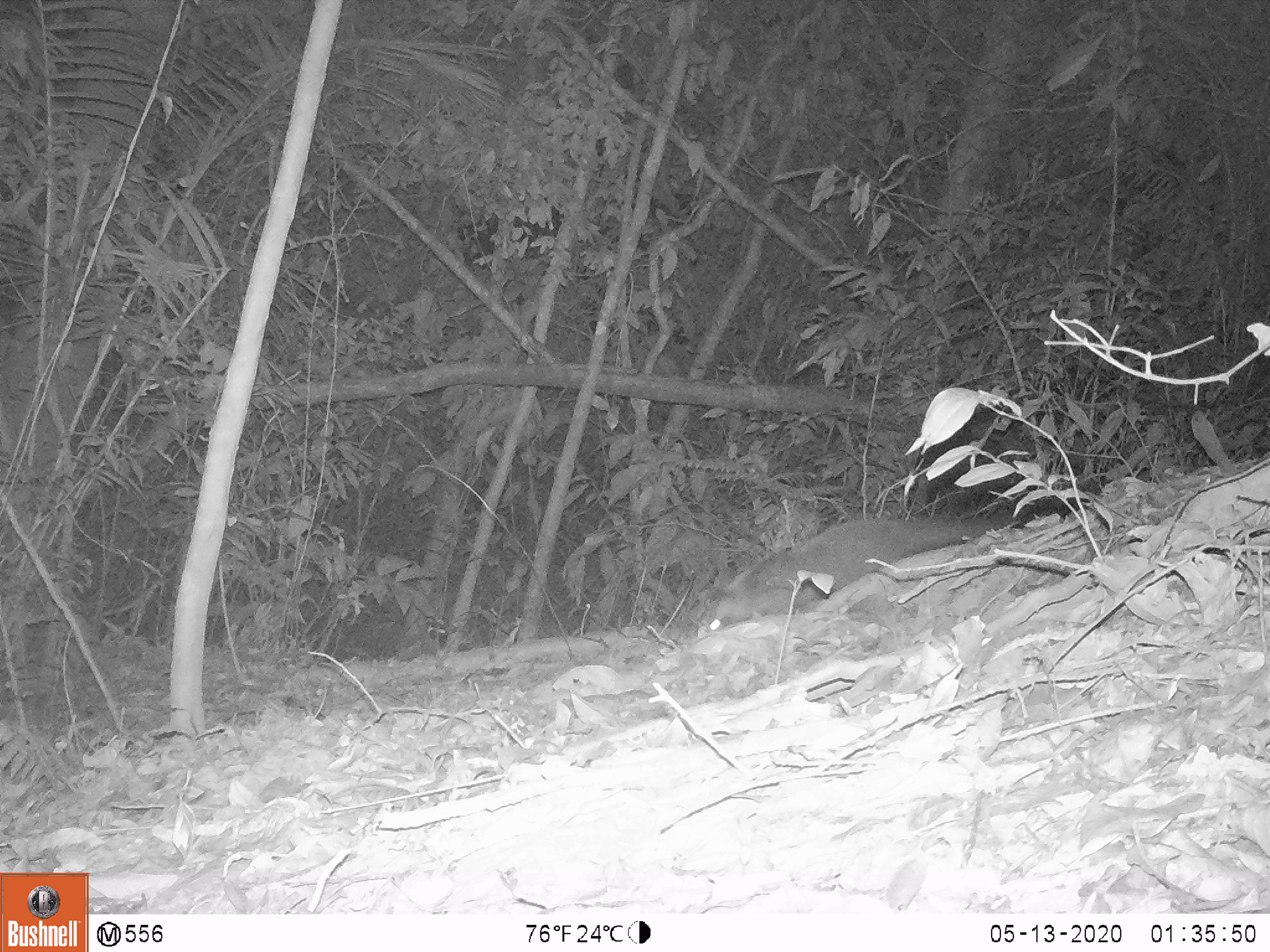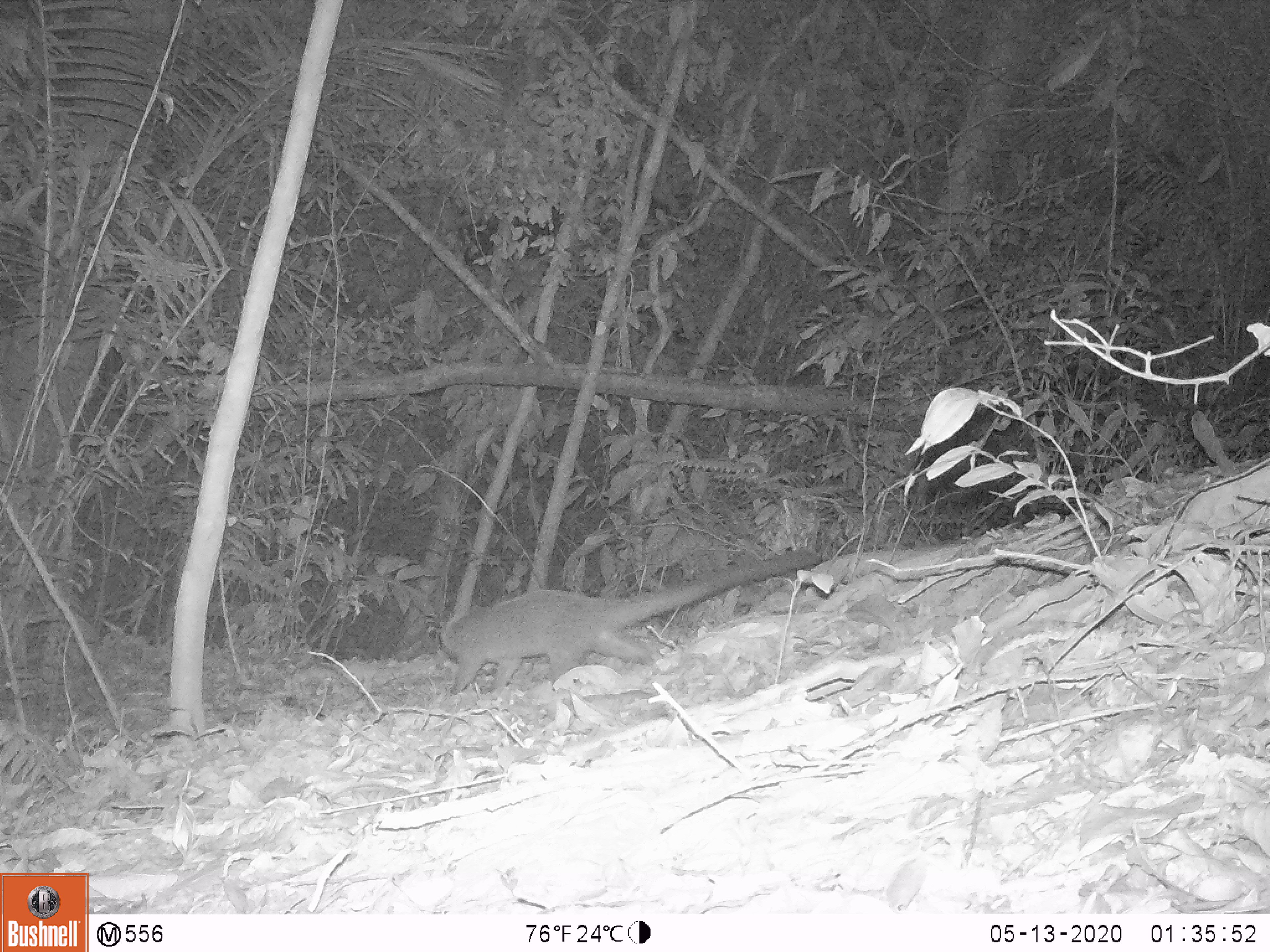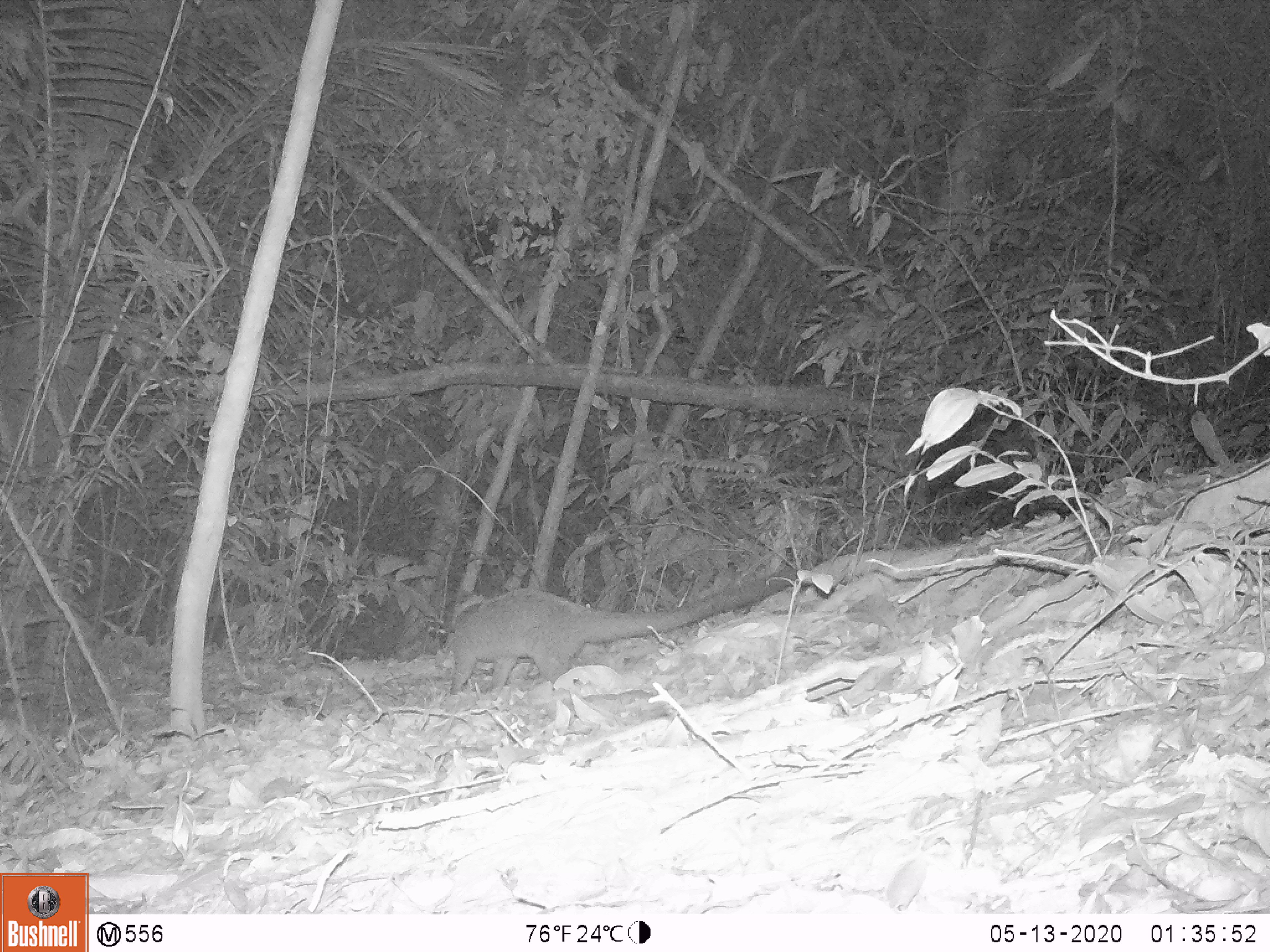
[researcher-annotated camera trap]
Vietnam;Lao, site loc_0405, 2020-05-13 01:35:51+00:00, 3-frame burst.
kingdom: Animalia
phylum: Chordata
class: Mammalia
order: Carnivora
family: Viverridae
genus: Paguma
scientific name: Paguma larvata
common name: masked palm civet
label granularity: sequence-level